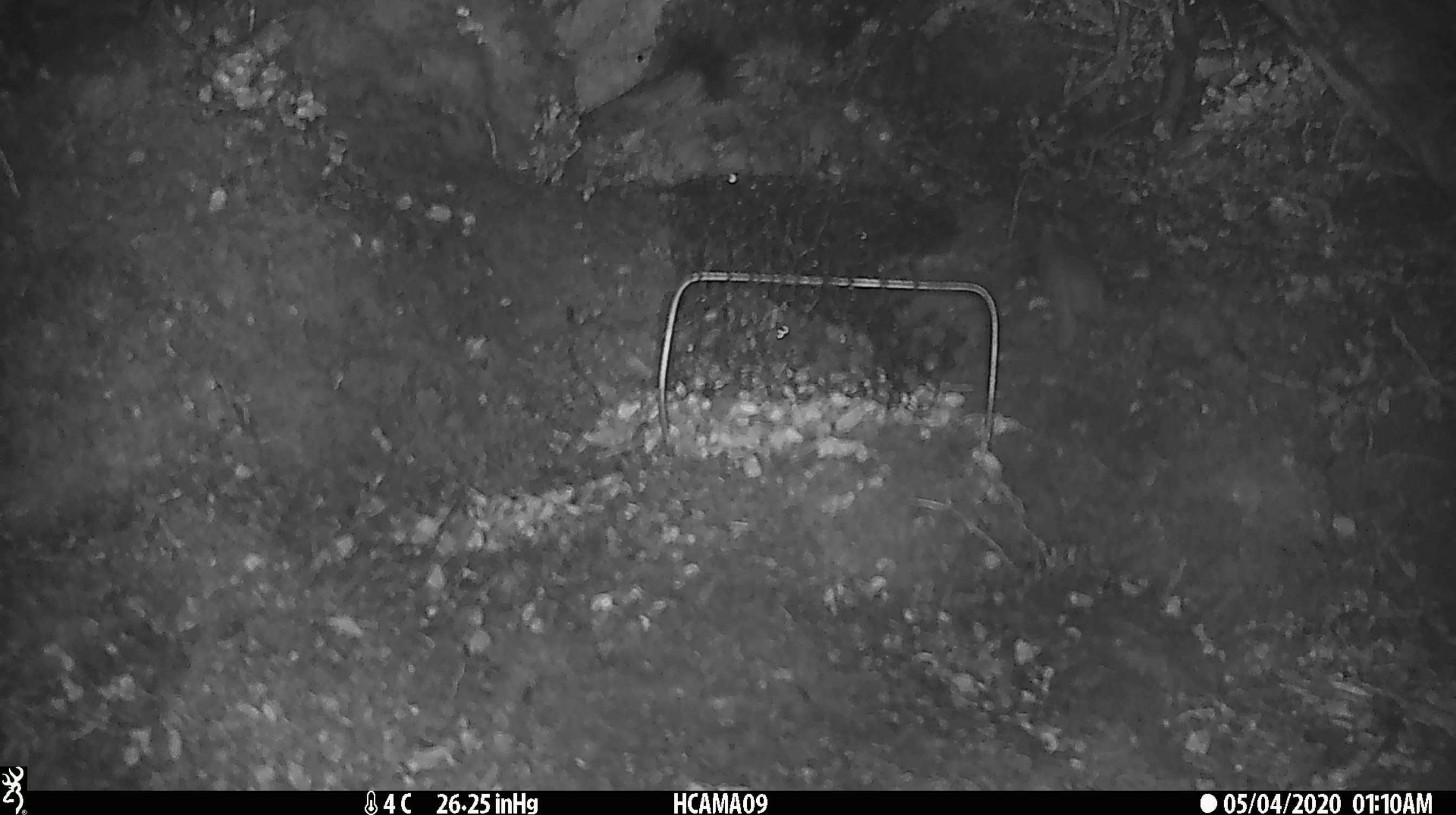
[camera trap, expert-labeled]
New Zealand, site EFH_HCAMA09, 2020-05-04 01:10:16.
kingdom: Animalia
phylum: Chordata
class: Mammalia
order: Rodentia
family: Muridae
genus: Mus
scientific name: Mus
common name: mouse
Mouse (Mus).